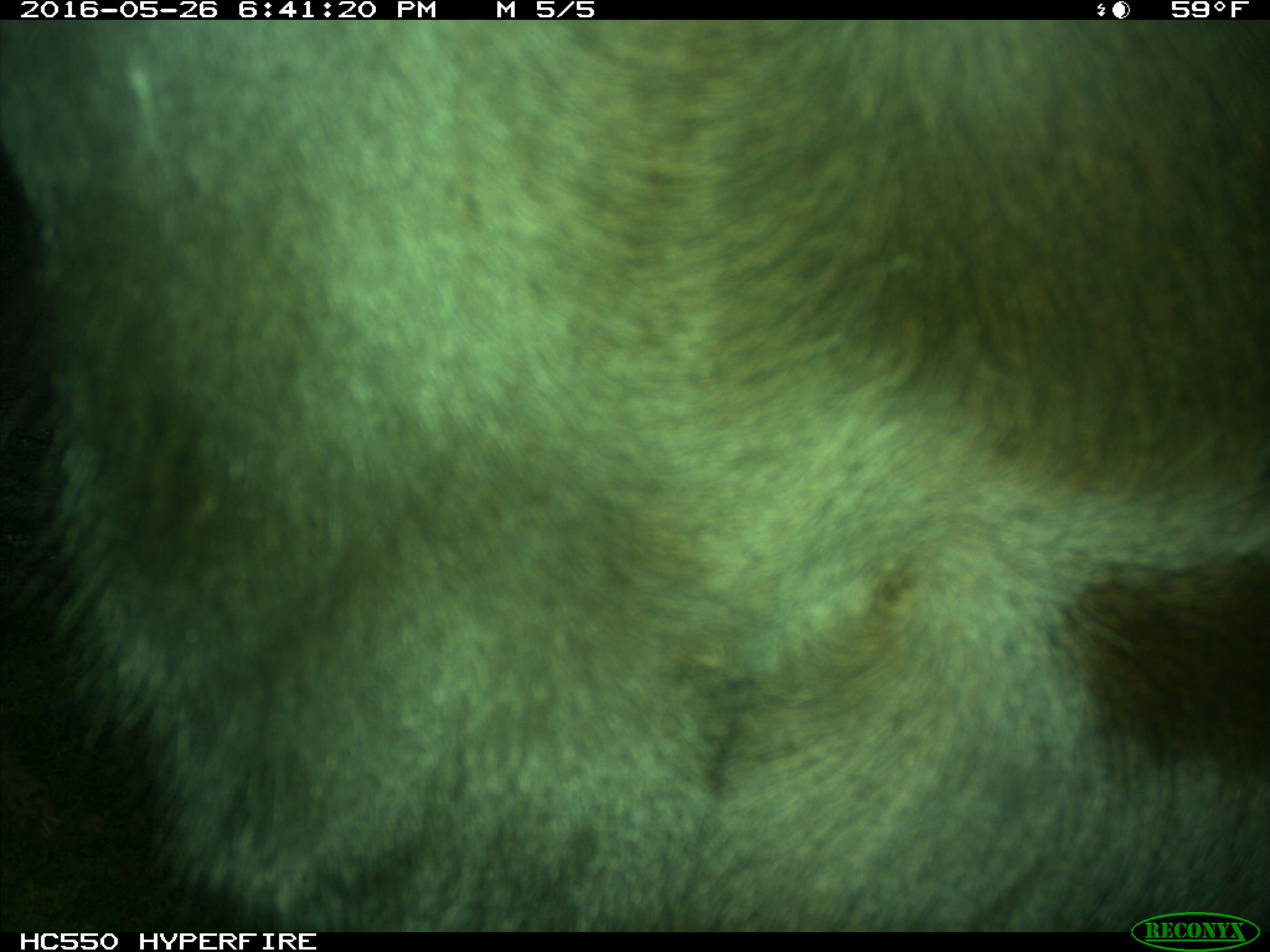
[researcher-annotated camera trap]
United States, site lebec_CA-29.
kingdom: Animalia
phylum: Chordata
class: Mammalia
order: Artiodactyla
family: Bovidae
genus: Bos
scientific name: Bos taurus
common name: domestic cow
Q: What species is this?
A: Bos taurus (domestic cow).